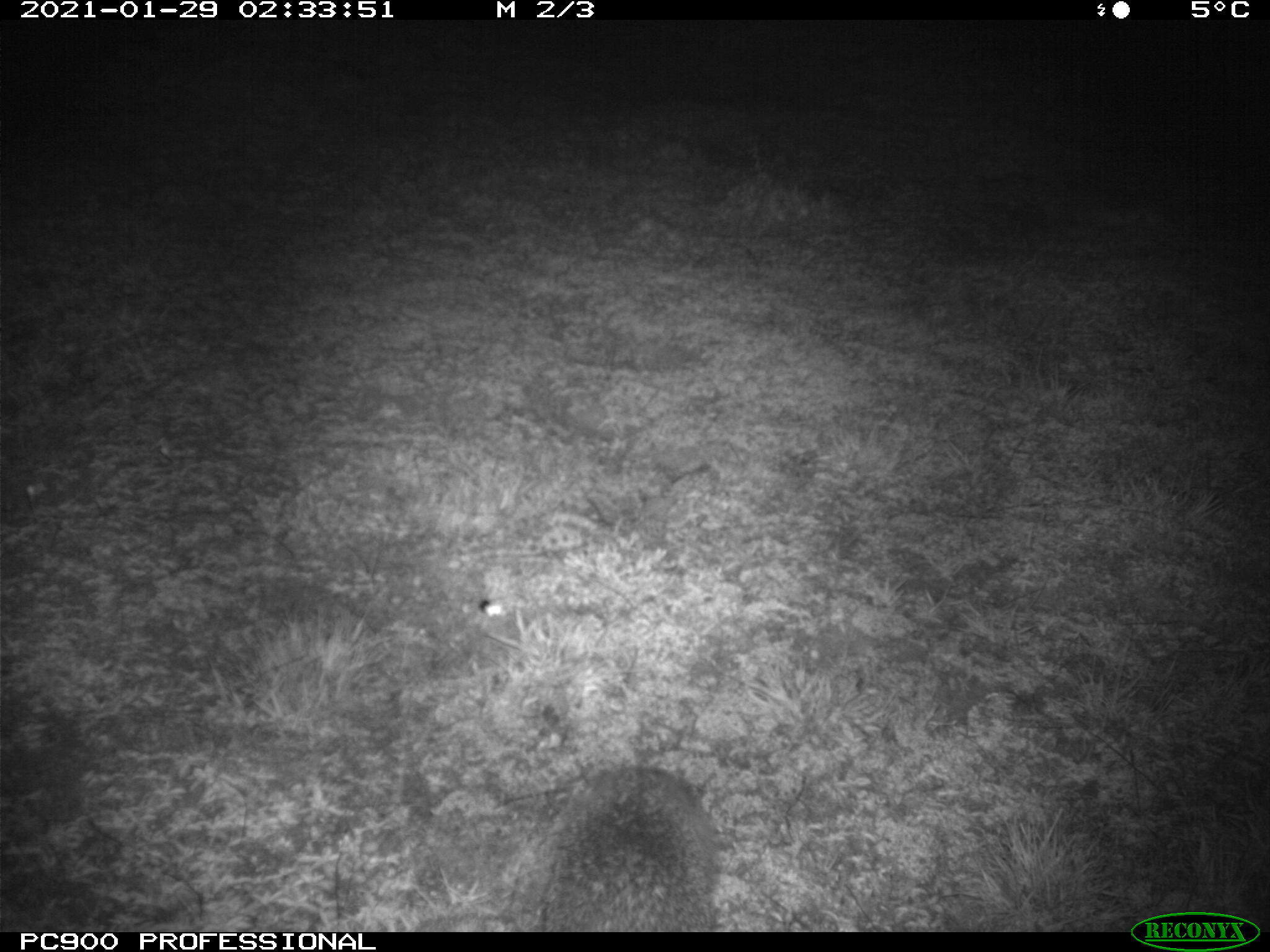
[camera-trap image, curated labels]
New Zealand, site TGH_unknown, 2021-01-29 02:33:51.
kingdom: Animalia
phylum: Chordata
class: Mammalia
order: Eulipotyphla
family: Erinaceidae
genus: Erinaceus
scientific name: Erinaceus europaeus europaeus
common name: european hedgehog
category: hedgehog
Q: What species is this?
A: Hedgehog (european hedgehog) (Erinaceus europaeus europaeus).